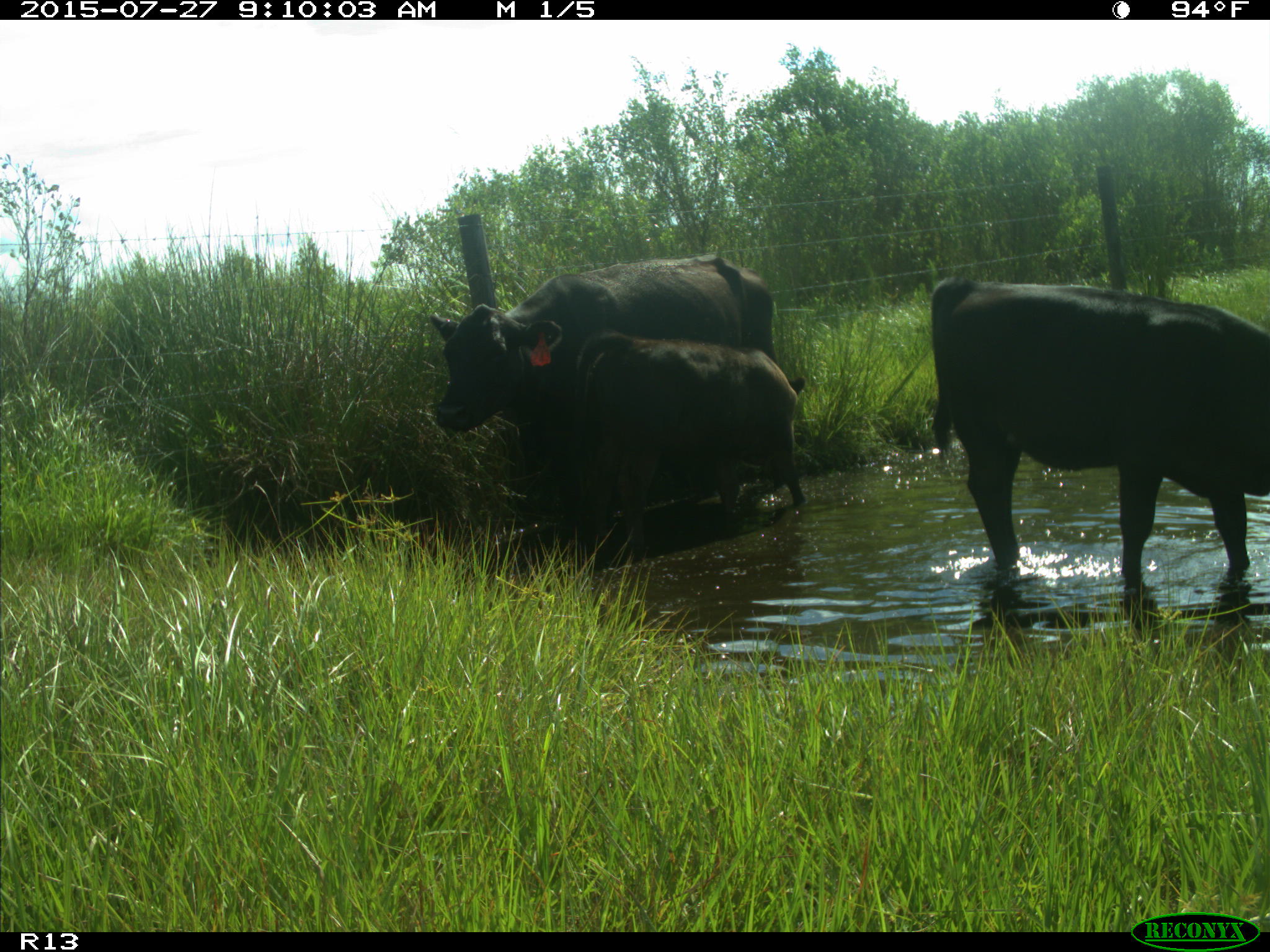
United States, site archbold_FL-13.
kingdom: Animalia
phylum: Chordata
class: Mammalia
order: Artiodactyla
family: Bovidae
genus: Bos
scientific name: Bos taurus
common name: domestic cow